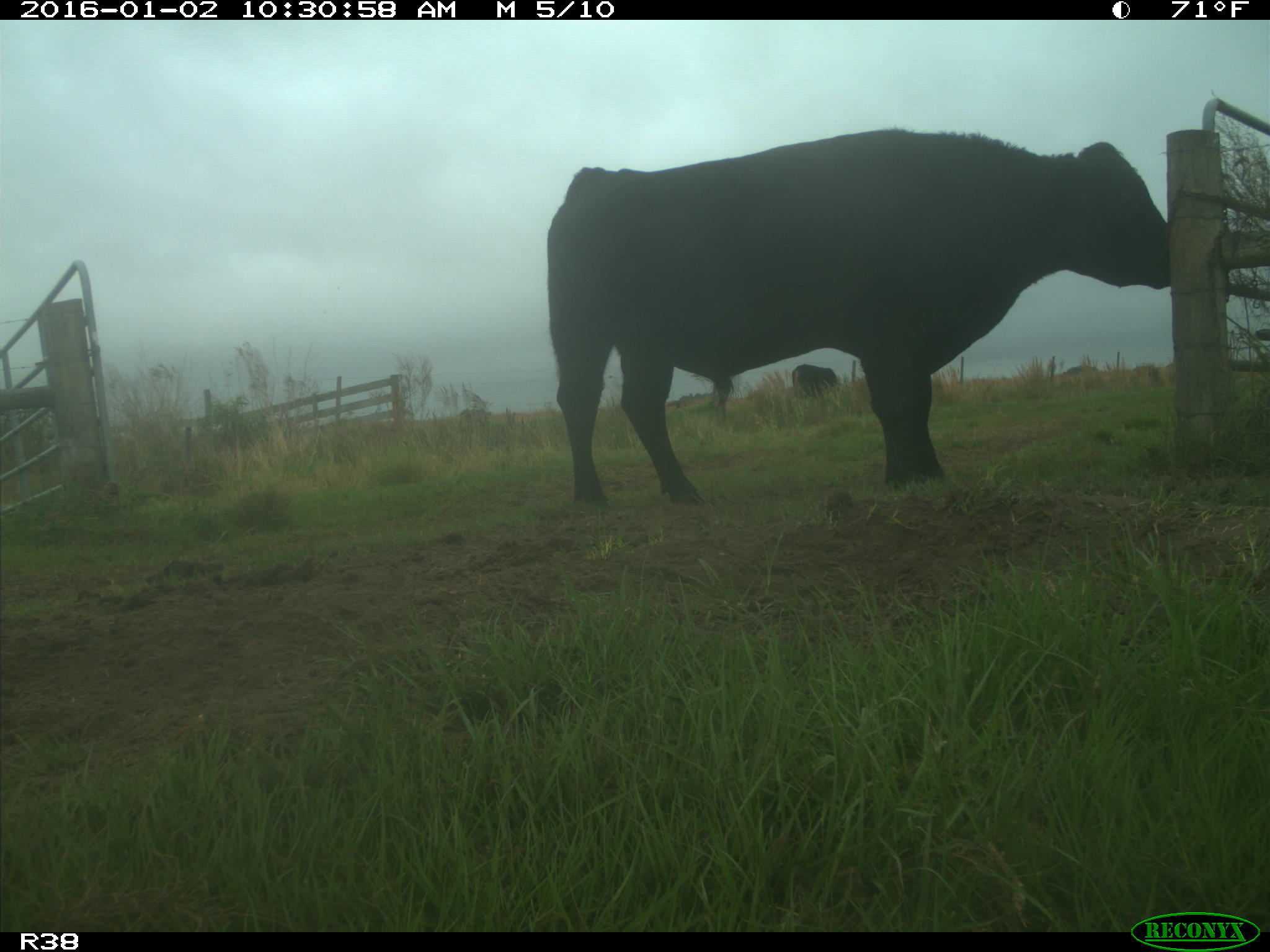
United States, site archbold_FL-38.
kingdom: Animalia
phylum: Chordata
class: Mammalia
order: Artiodactyla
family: Bovidae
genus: Bos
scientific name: Bos taurus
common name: domestic cow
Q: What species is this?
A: Bos taurus (domestic cow).